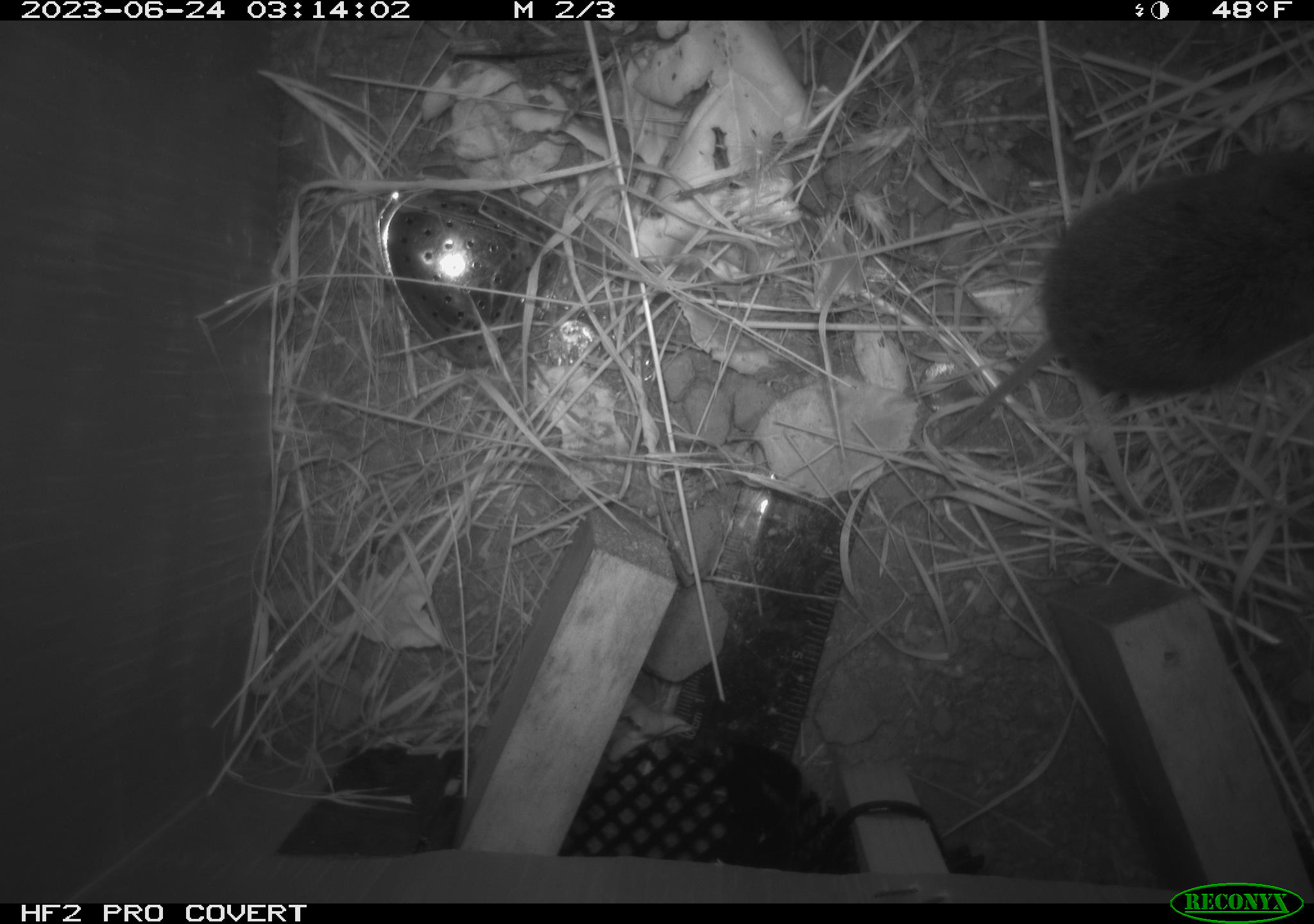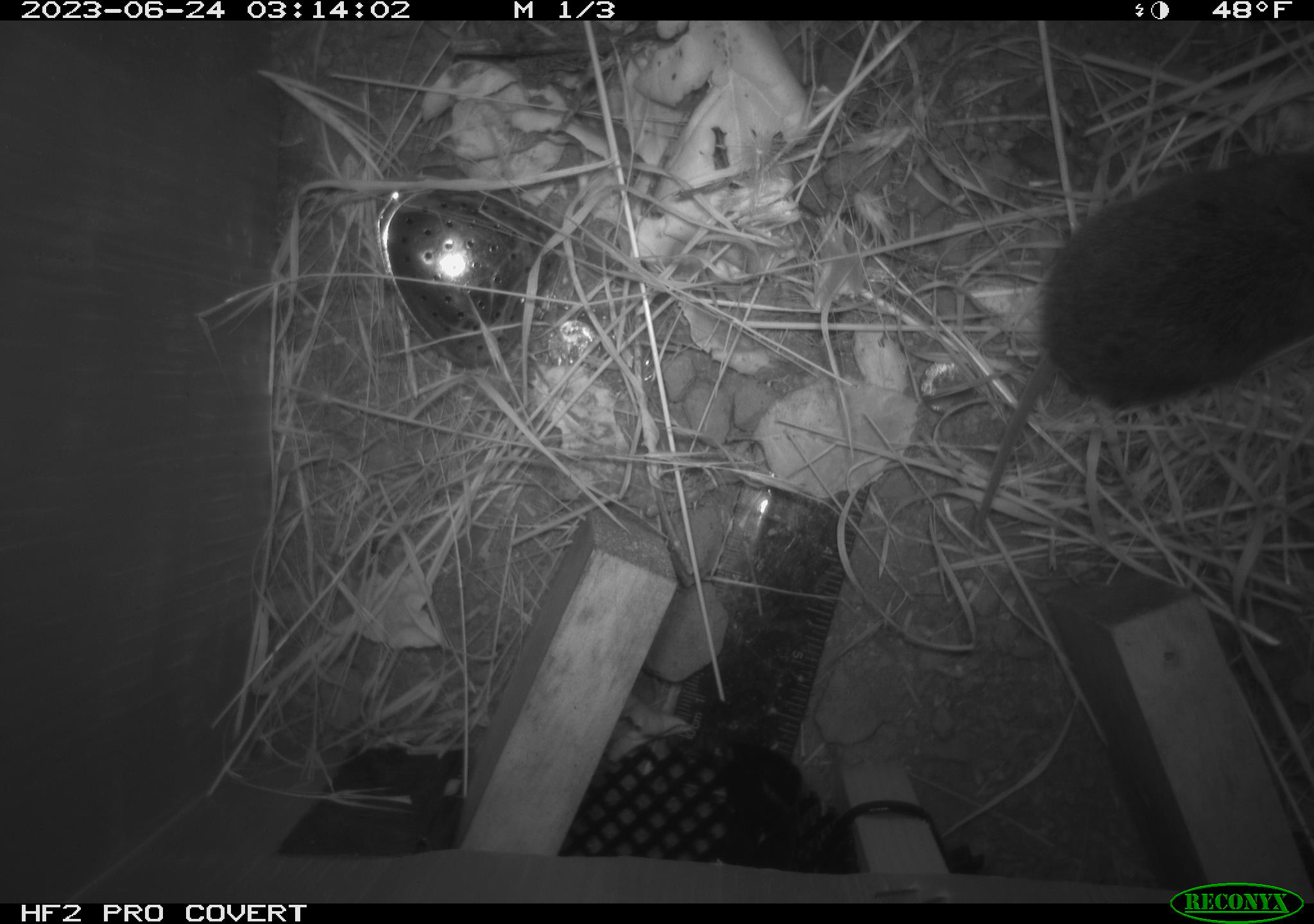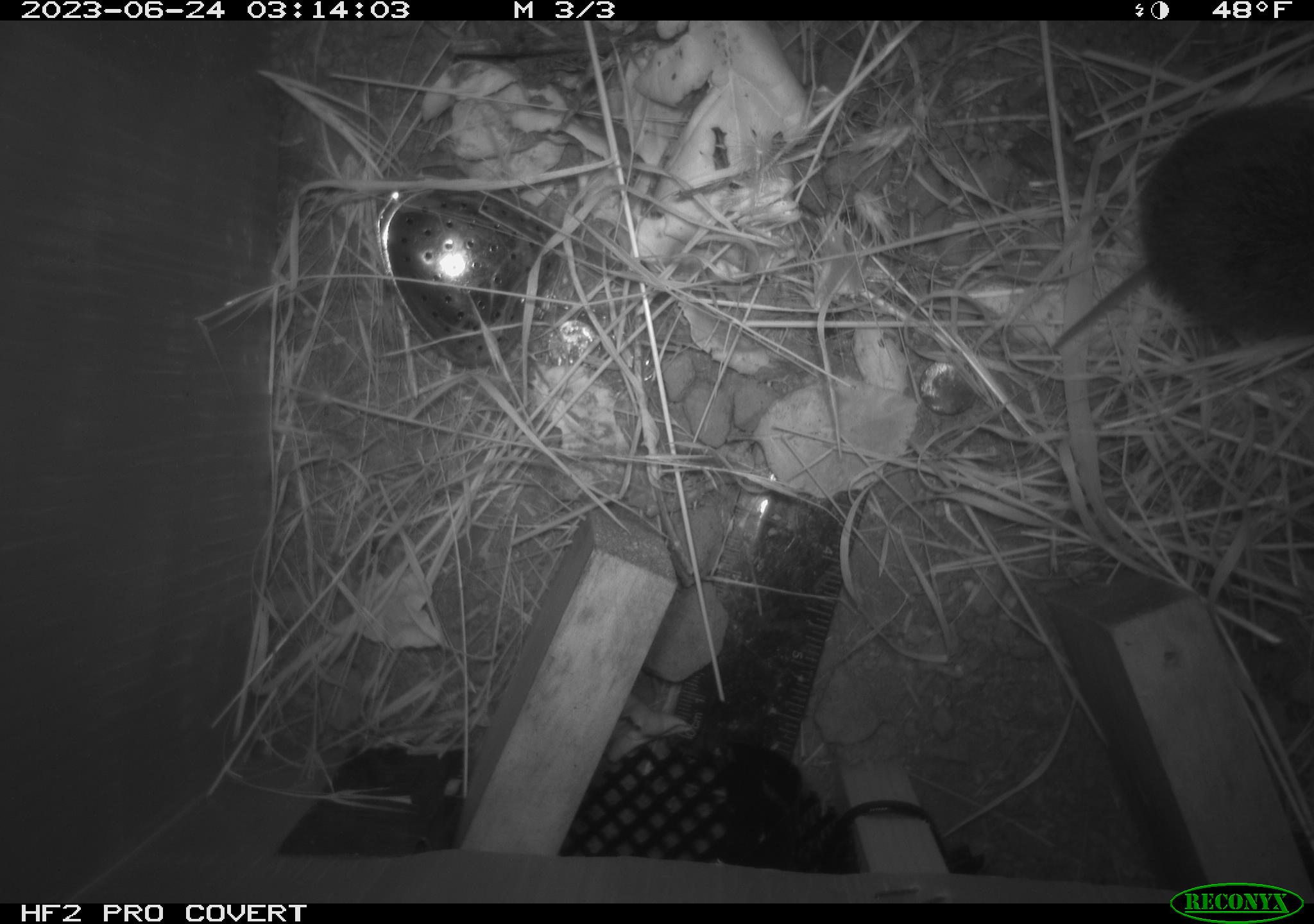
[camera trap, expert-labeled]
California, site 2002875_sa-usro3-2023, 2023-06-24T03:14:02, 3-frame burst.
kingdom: Animalia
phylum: Chordata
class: Mammalia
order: Rodentia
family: Cricetidae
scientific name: Arvicolinae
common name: voles, lemmings, and muskrats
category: arvicolinae subfamily